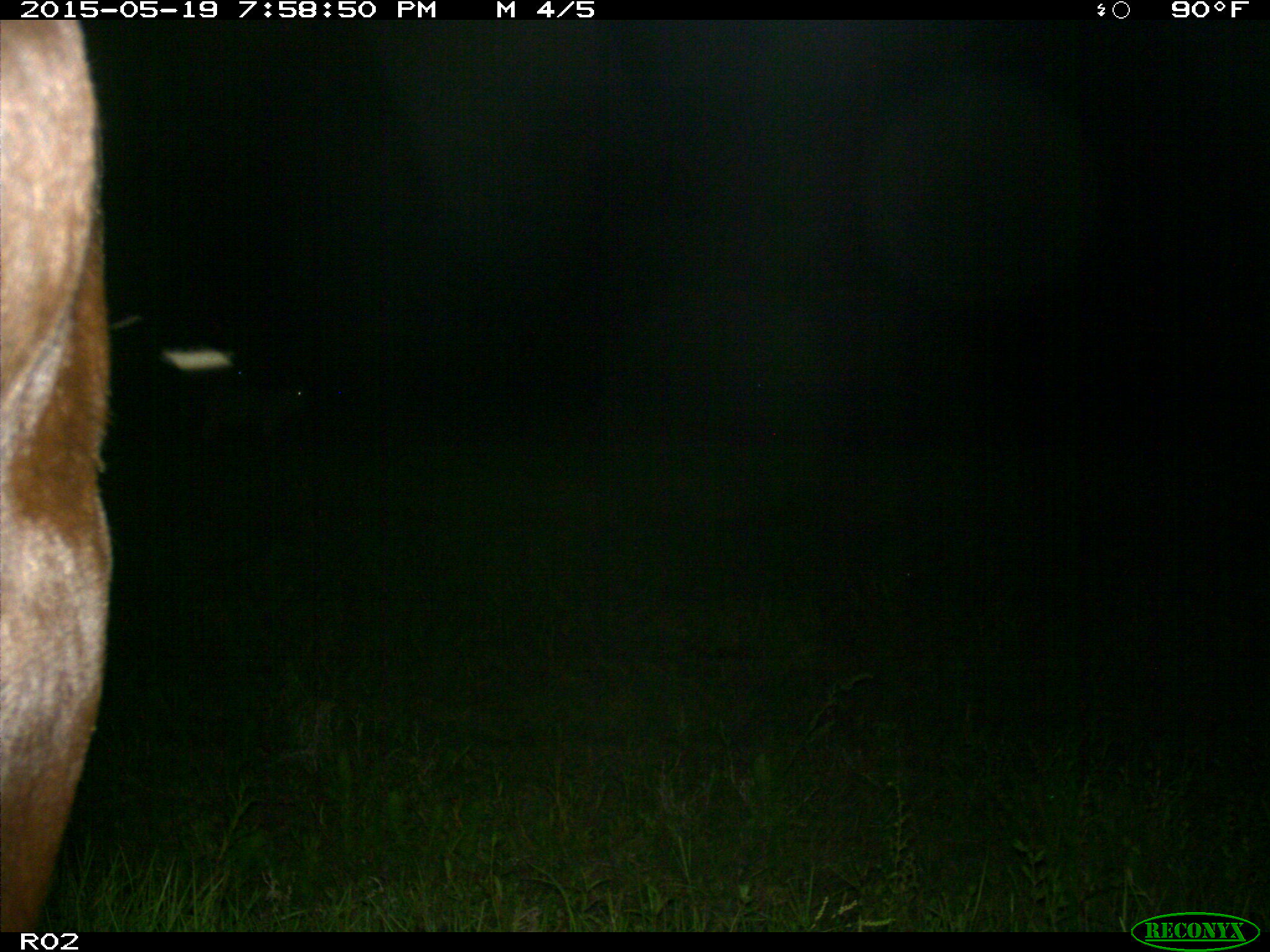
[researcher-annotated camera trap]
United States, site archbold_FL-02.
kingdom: Animalia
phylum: Chordata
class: Mammalia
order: Artiodactyla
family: Bovidae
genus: Bos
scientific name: Bos taurus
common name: domestic cow